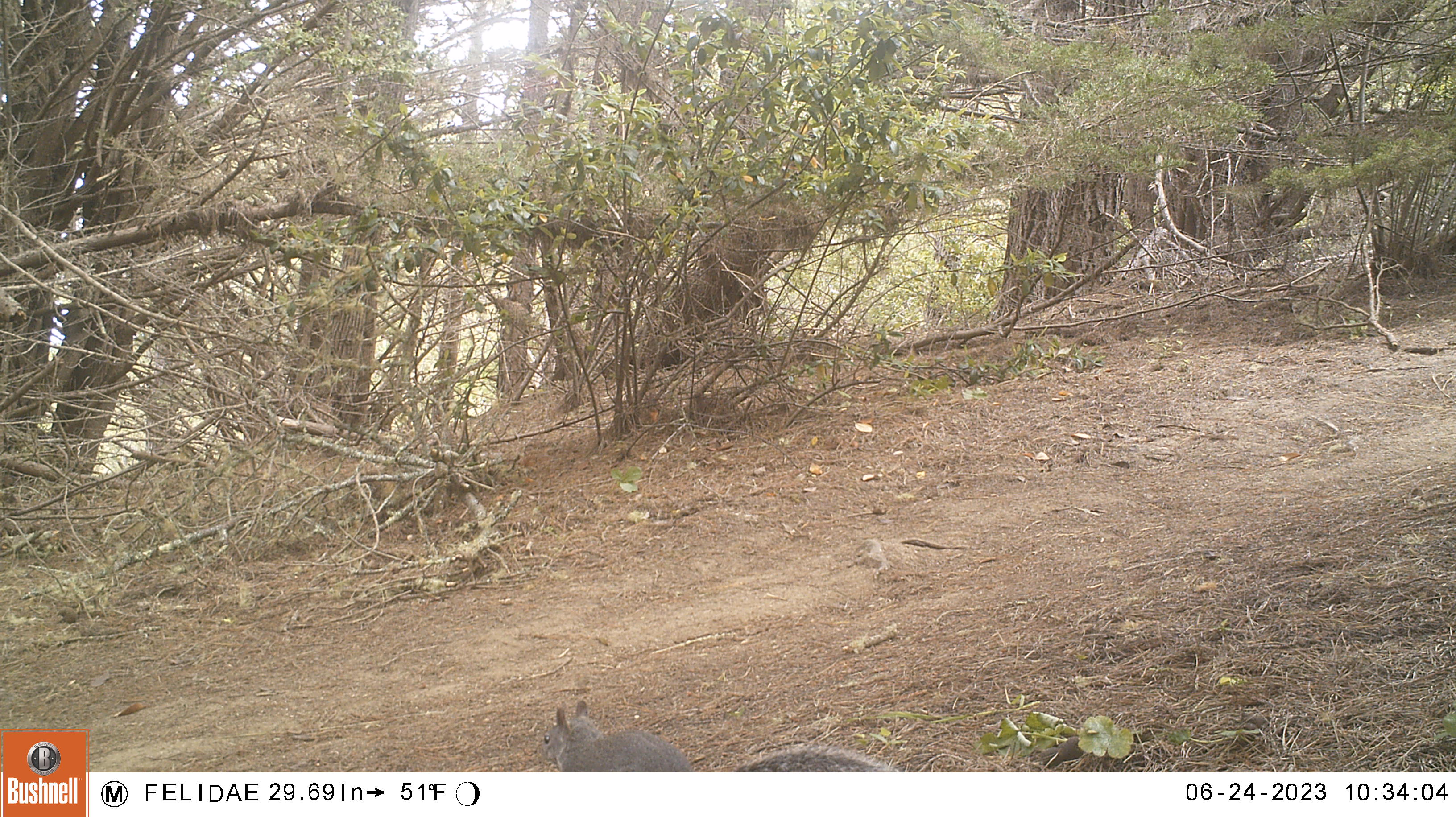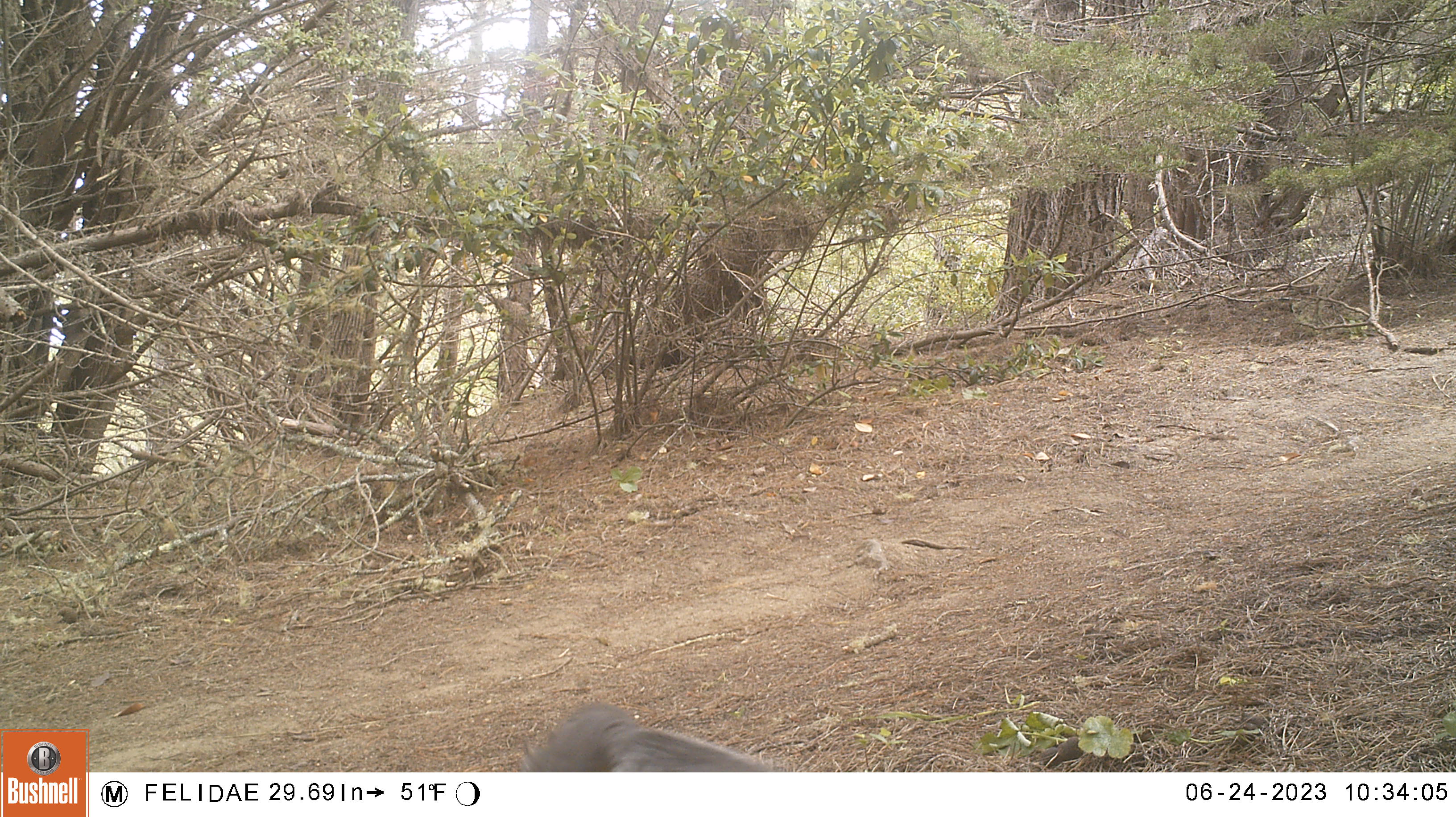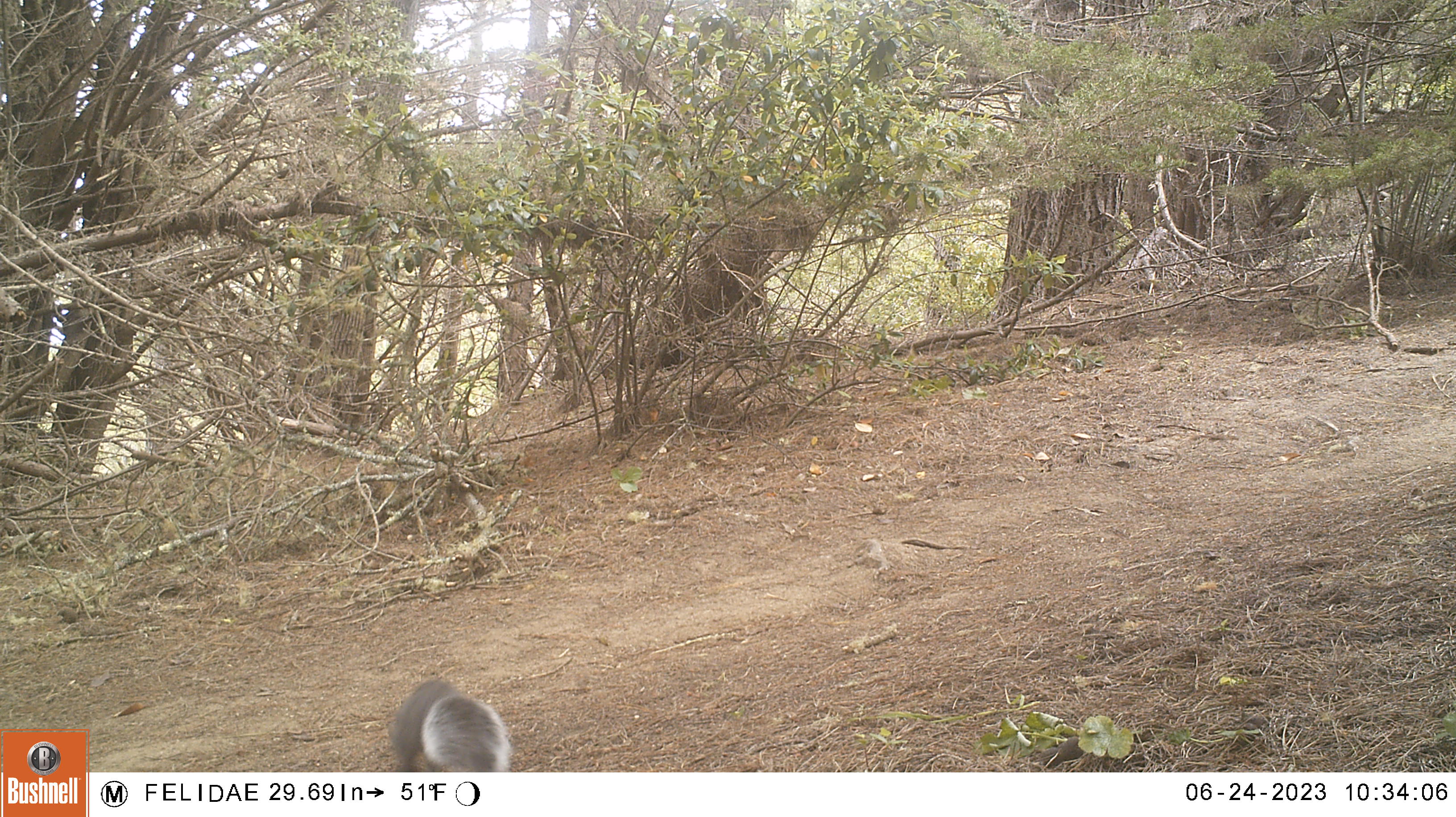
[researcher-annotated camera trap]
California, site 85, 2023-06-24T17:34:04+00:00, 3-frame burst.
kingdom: Animalia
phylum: Chordata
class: Mammalia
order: Rodentia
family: Sciuridae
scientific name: Sciuridae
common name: squirrel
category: unknown squirrel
Unknown squirrel (squirrel) (Sciuridae).